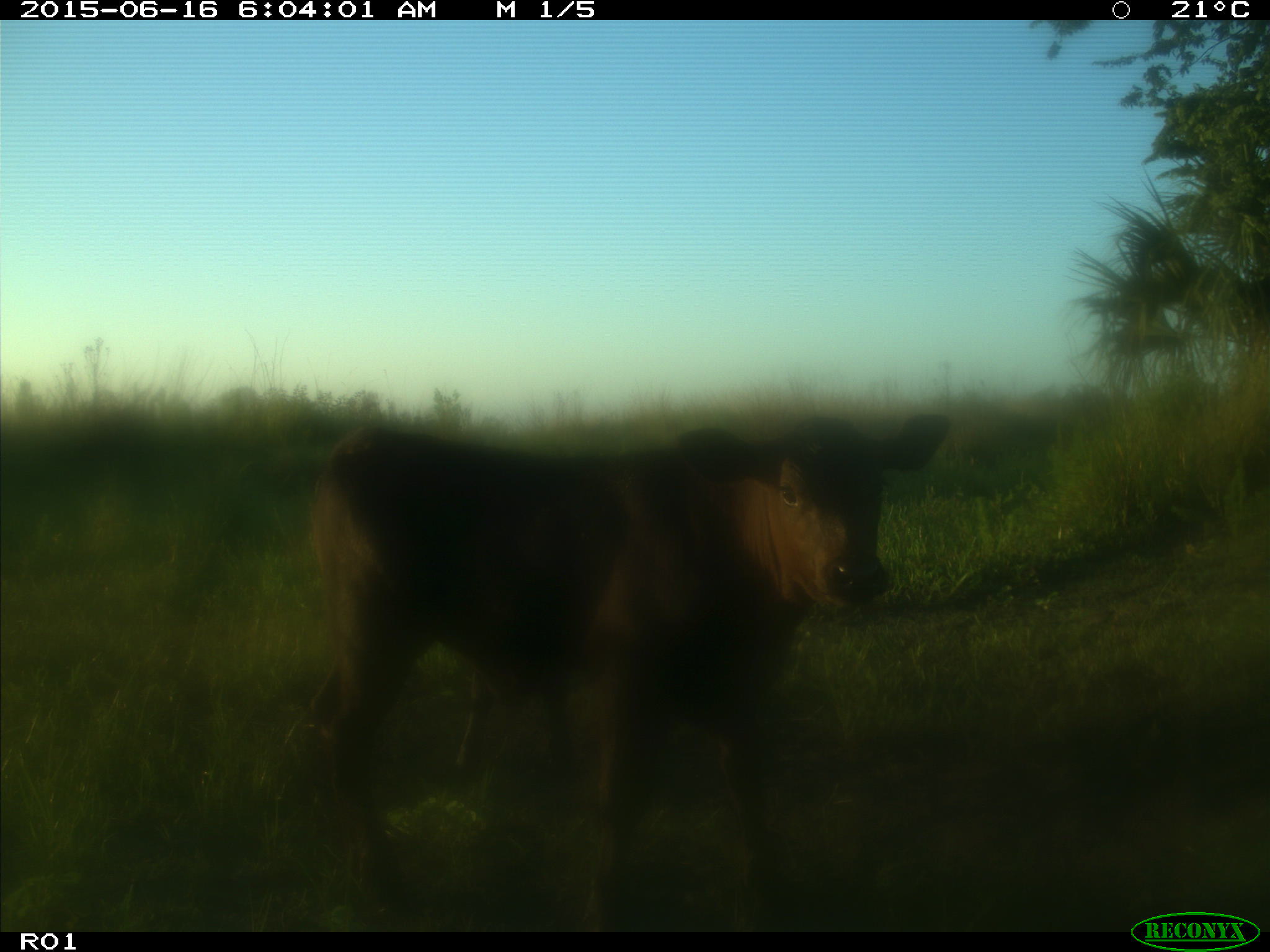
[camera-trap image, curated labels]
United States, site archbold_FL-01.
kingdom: Animalia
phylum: Chordata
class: Mammalia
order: Artiodactyla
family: Bovidae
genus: Bos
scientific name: Bos taurus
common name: domestic cow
Bos taurus (domestic cow).